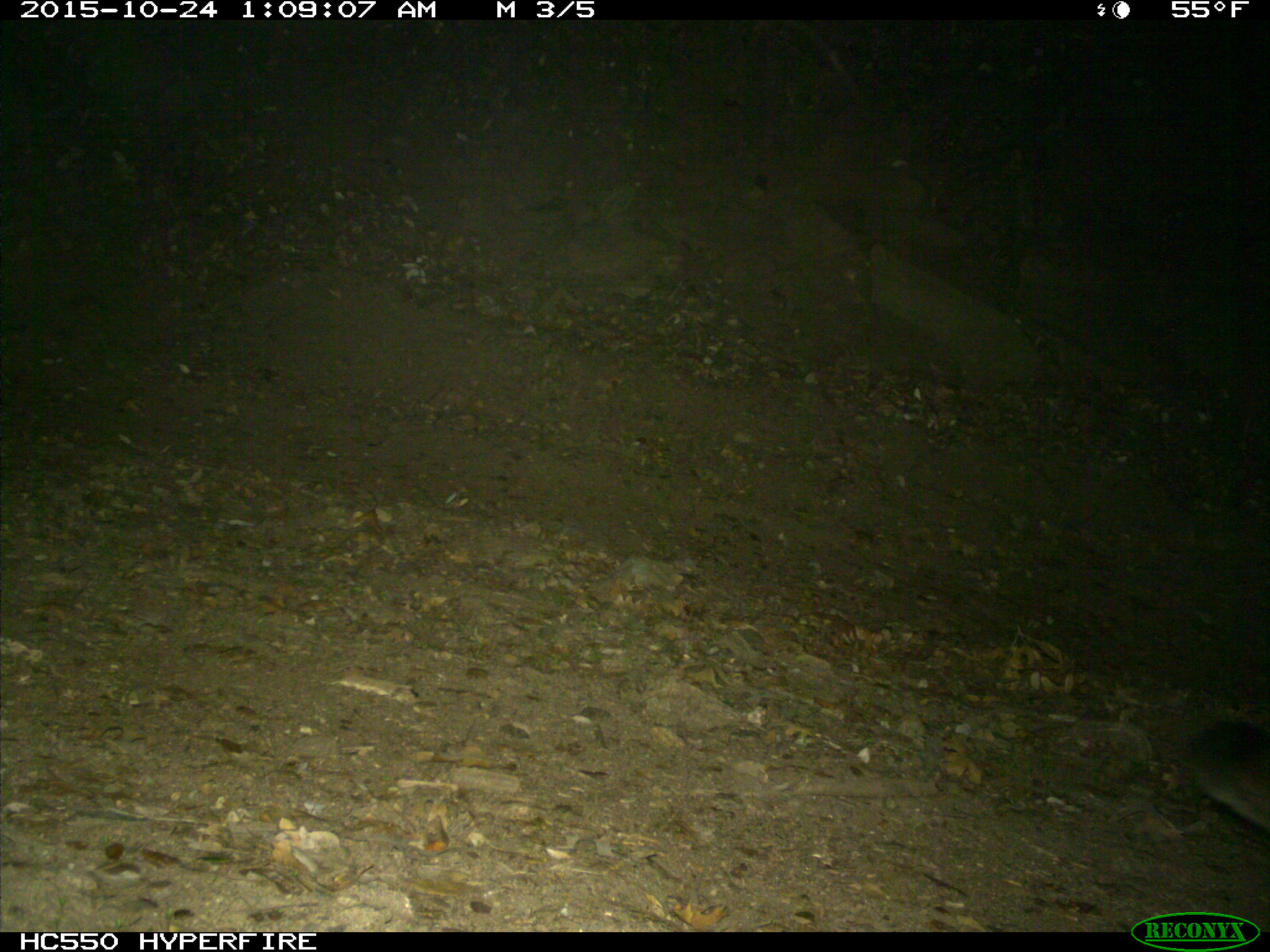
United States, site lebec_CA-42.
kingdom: Animalia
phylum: Chordata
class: Mammalia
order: Carnivora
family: Felidae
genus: Puma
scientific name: Puma concolor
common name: mountain lion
Puma concolor (mountain lion).